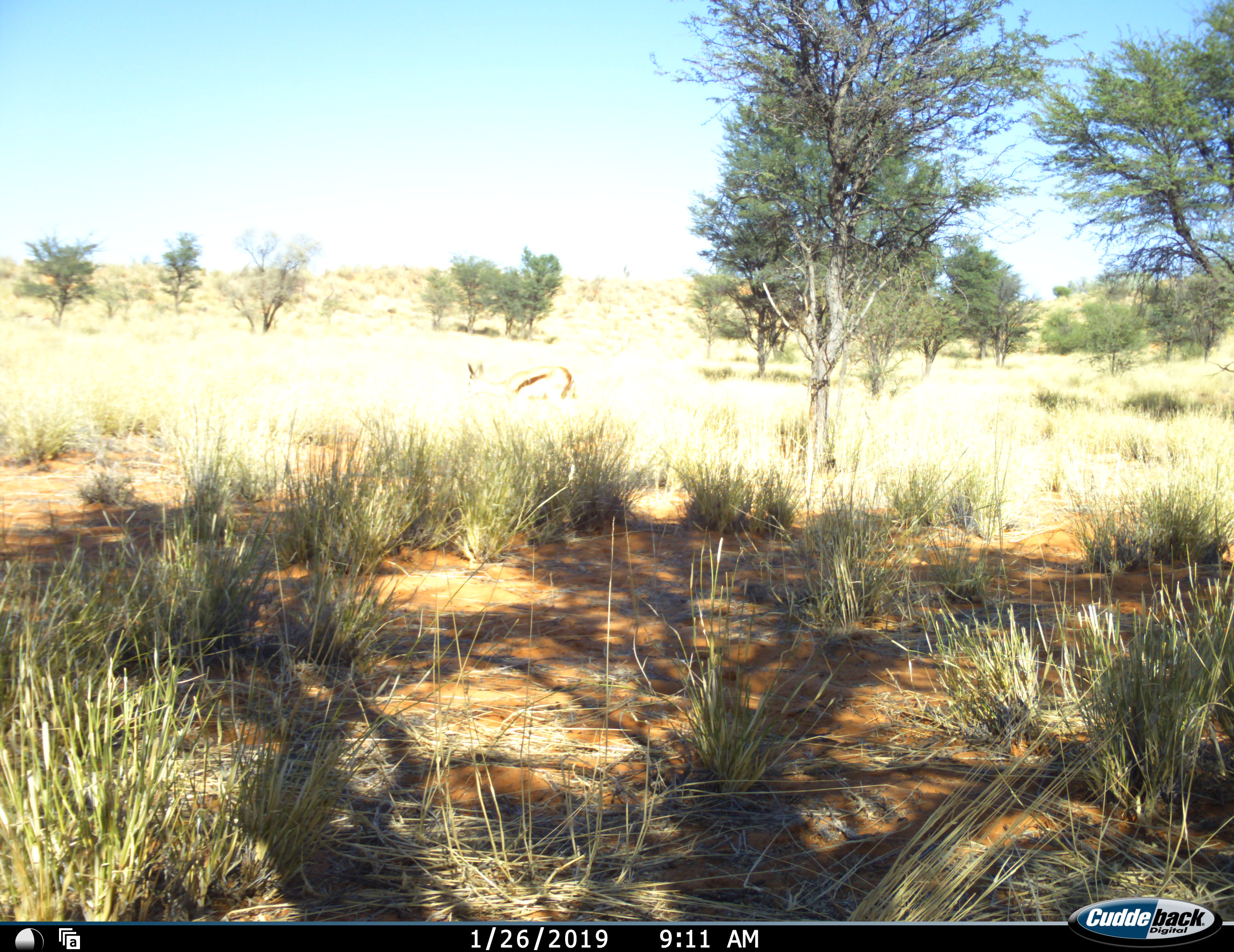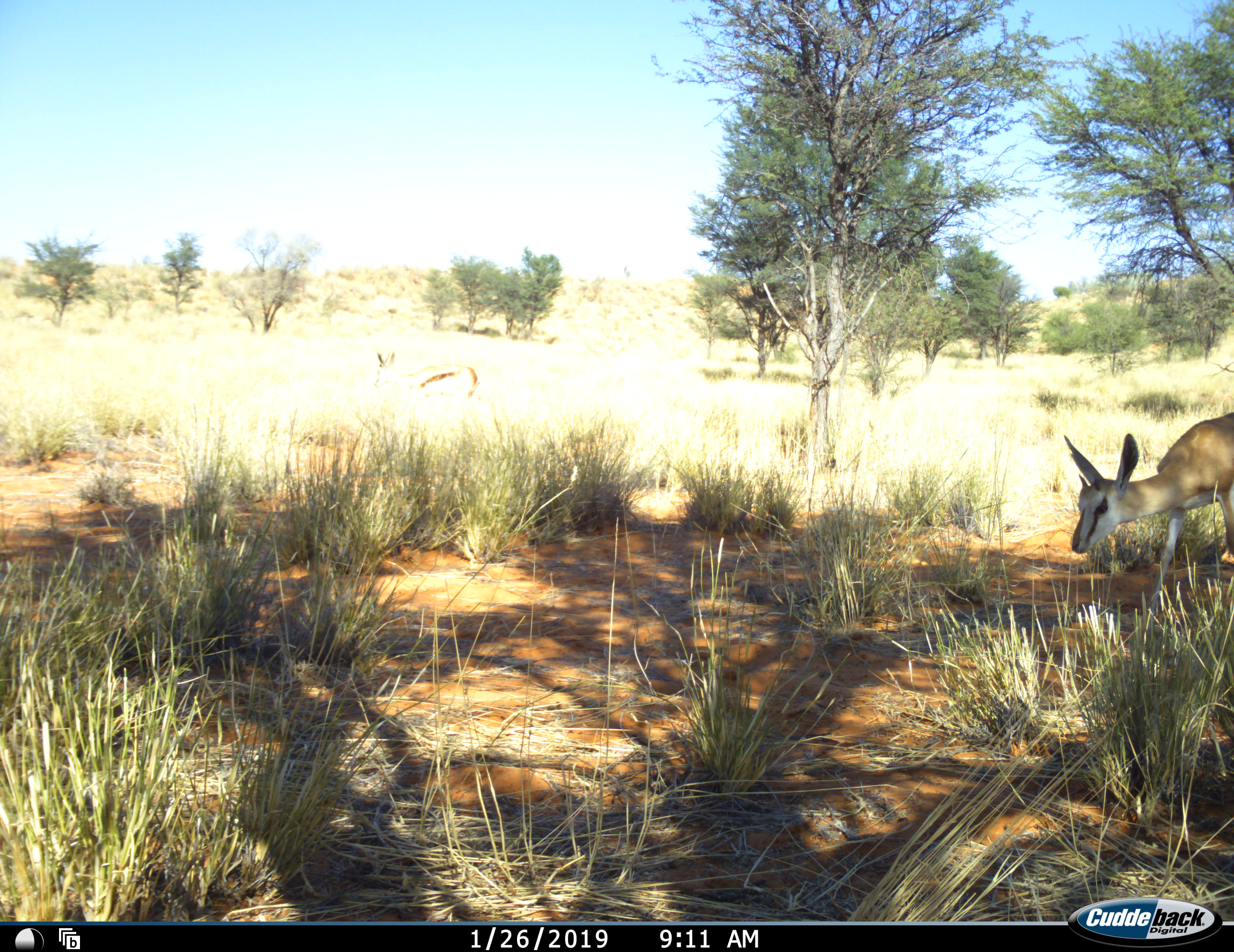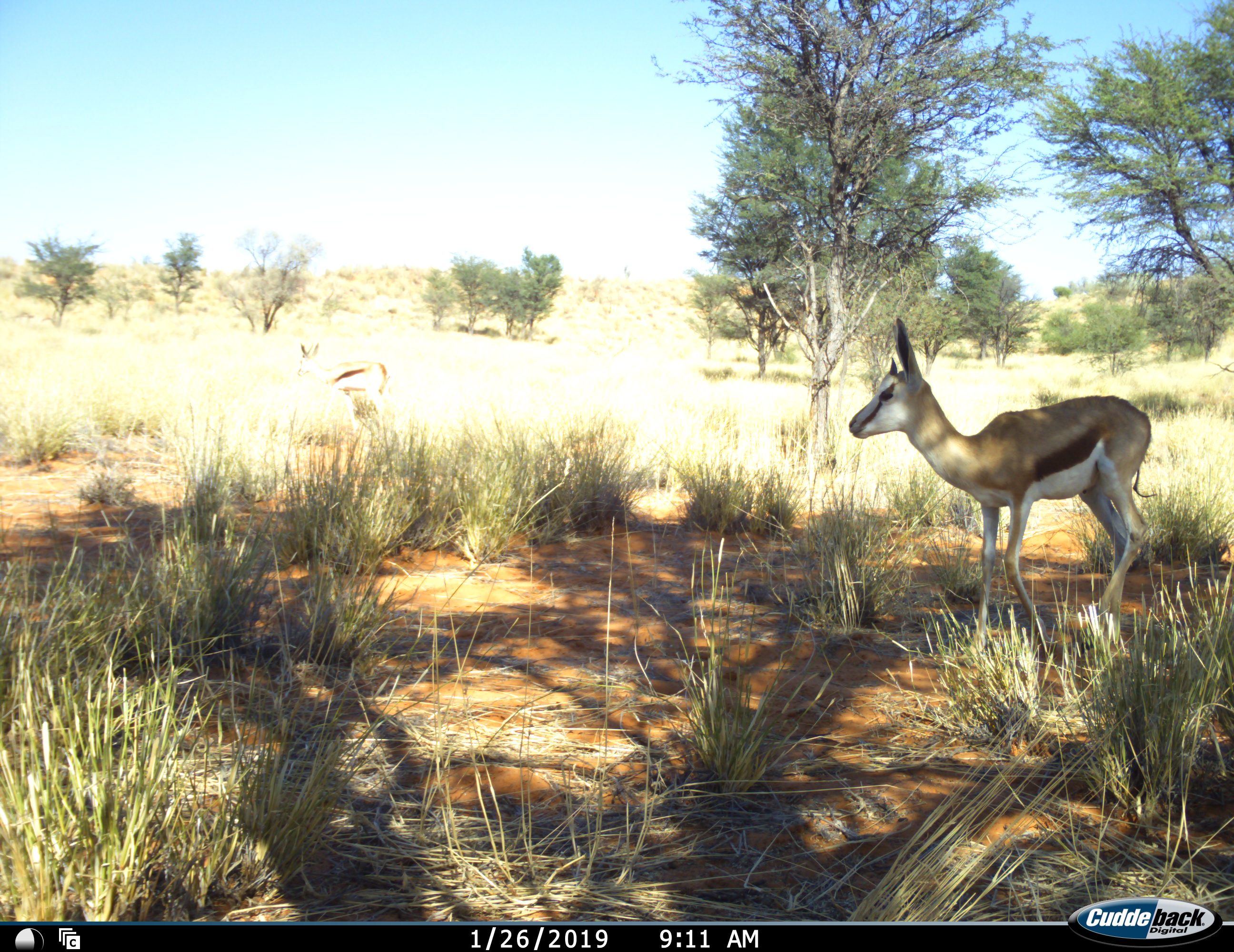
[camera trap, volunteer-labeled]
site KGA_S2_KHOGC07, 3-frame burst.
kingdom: Animalia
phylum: Chordata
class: Mammalia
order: Artiodactyla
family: Bovidae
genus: Antidorcas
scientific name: Antidorcas marsupialis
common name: springbok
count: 2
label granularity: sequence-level